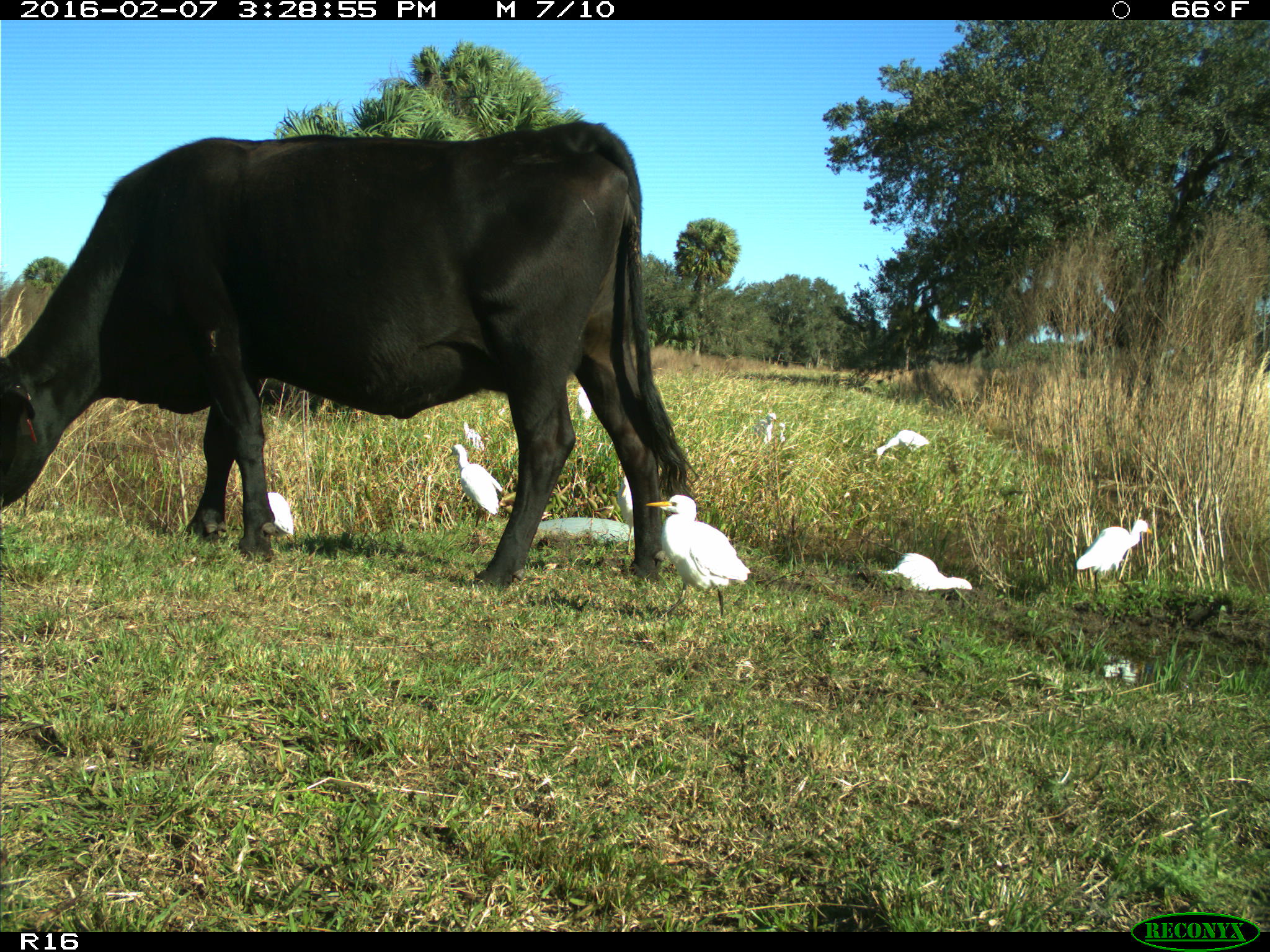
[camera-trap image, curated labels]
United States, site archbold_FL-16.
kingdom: Animalia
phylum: Chordata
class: Mammalia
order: Artiodactyla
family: Bovidae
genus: Bos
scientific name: Bos taurus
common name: domestic cow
Bos taurus (domestic cow).